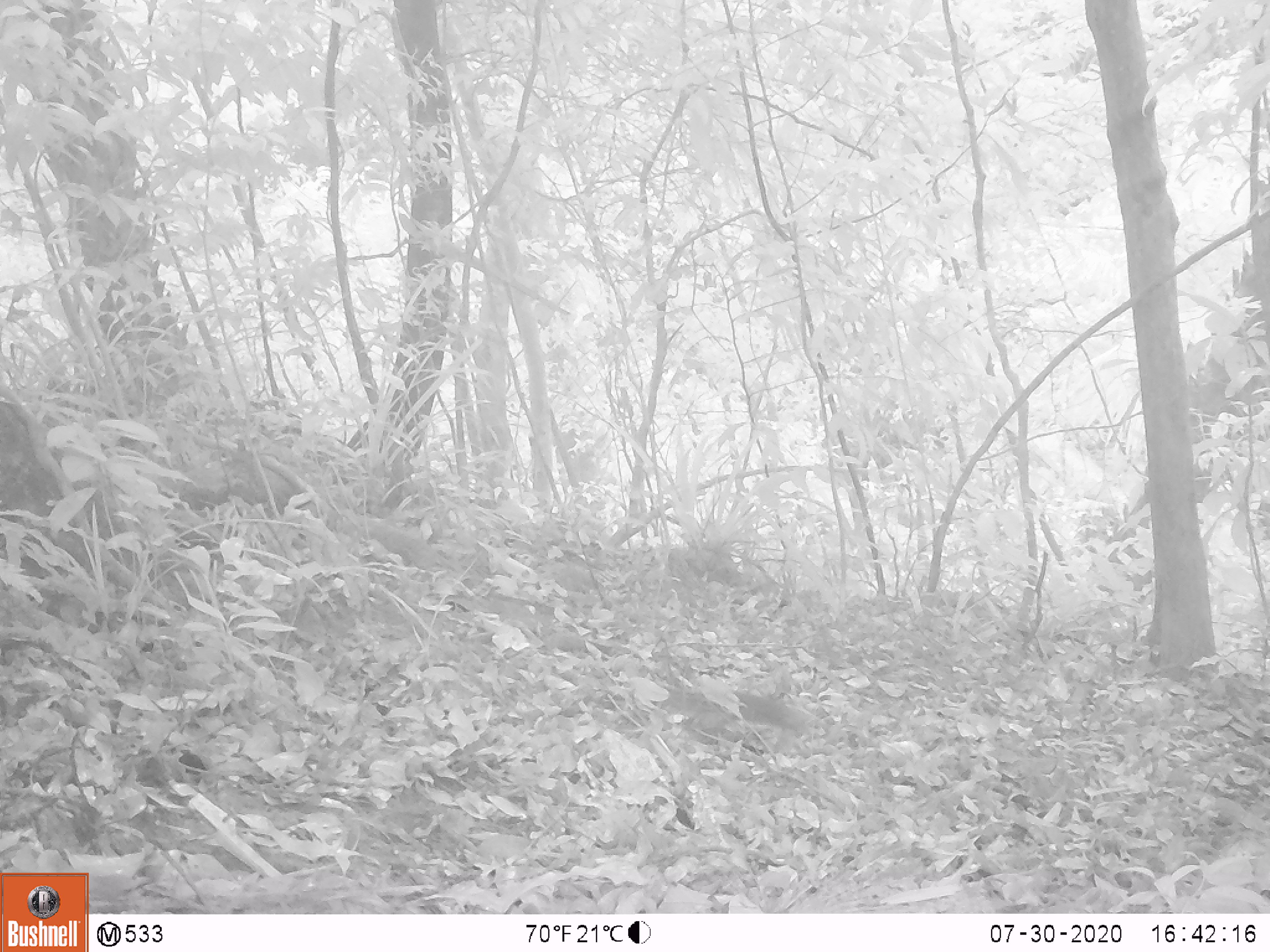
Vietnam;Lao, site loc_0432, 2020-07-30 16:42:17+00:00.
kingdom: Animalia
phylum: Chordata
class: Mammalia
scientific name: Mammalia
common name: mammal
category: unidentified small mammal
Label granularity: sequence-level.